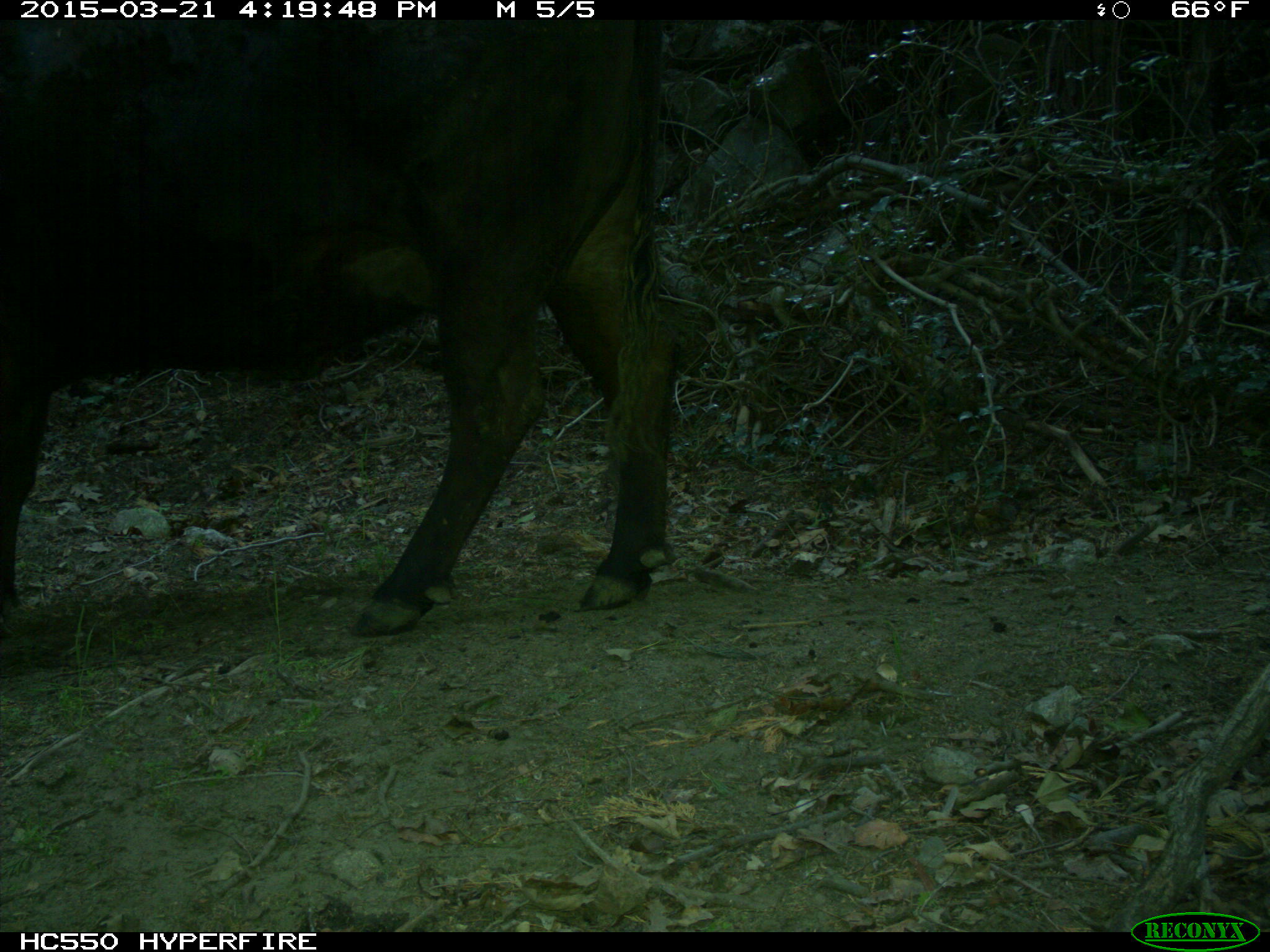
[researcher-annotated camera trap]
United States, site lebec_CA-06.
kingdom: Animalia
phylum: Chordata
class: Mammalia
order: Artiodactyla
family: Bovidae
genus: Bos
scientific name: Bos taurus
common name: domestic cow